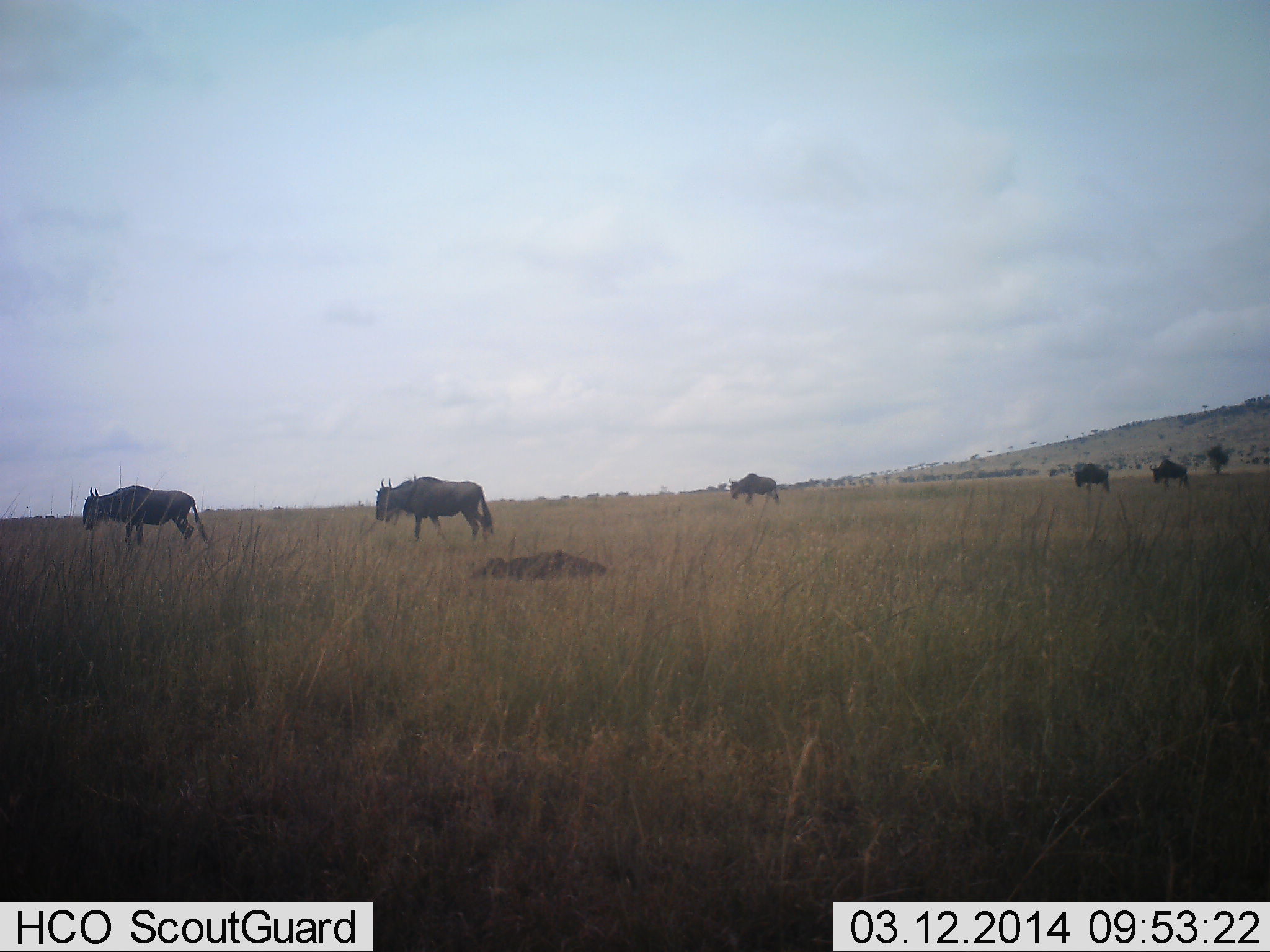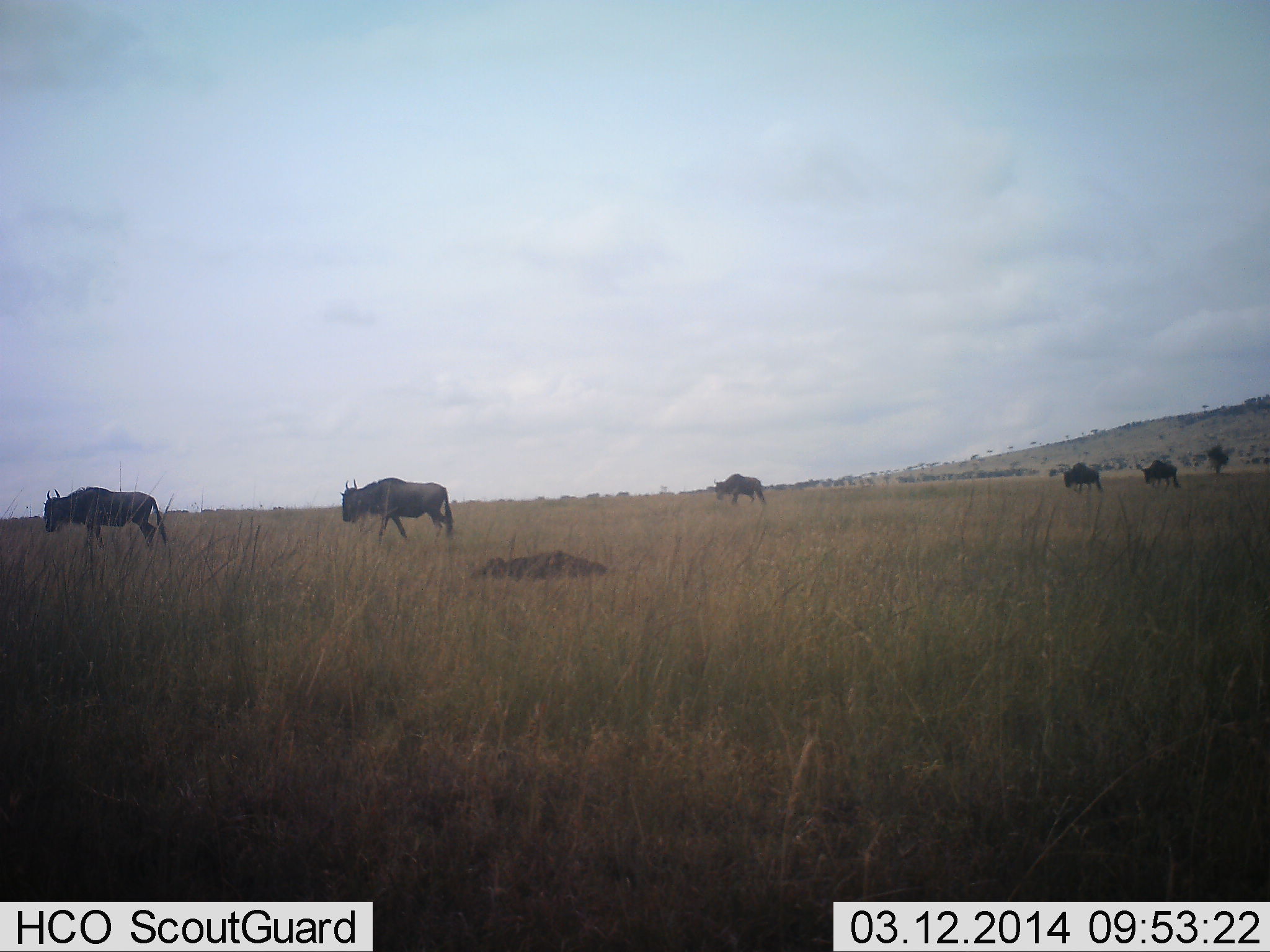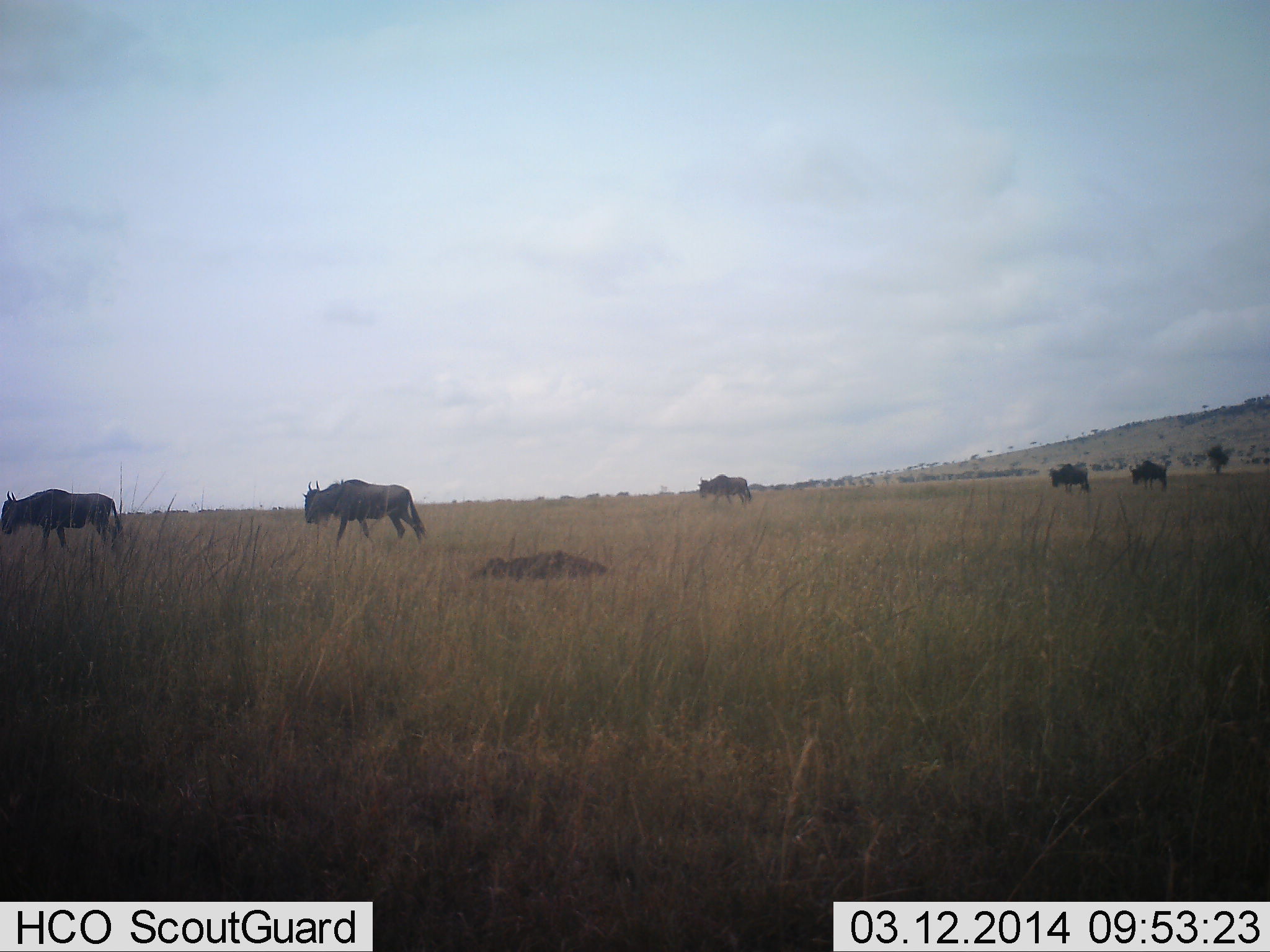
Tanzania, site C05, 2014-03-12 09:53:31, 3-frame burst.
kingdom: Animalia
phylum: Chordata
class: Mammalia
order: Artiodactyla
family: Bovidae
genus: Connochaetes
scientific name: Connochaetes taurinus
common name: blue wildebeest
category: wildebeest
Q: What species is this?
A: Wildebeest (blue wildebeest) (Connochaetes taurinus).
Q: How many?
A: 5.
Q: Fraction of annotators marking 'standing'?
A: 0%.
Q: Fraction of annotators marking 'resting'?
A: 0%.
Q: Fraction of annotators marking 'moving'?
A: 100%.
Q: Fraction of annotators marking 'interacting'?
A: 0%.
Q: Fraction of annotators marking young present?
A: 0%.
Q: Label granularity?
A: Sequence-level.